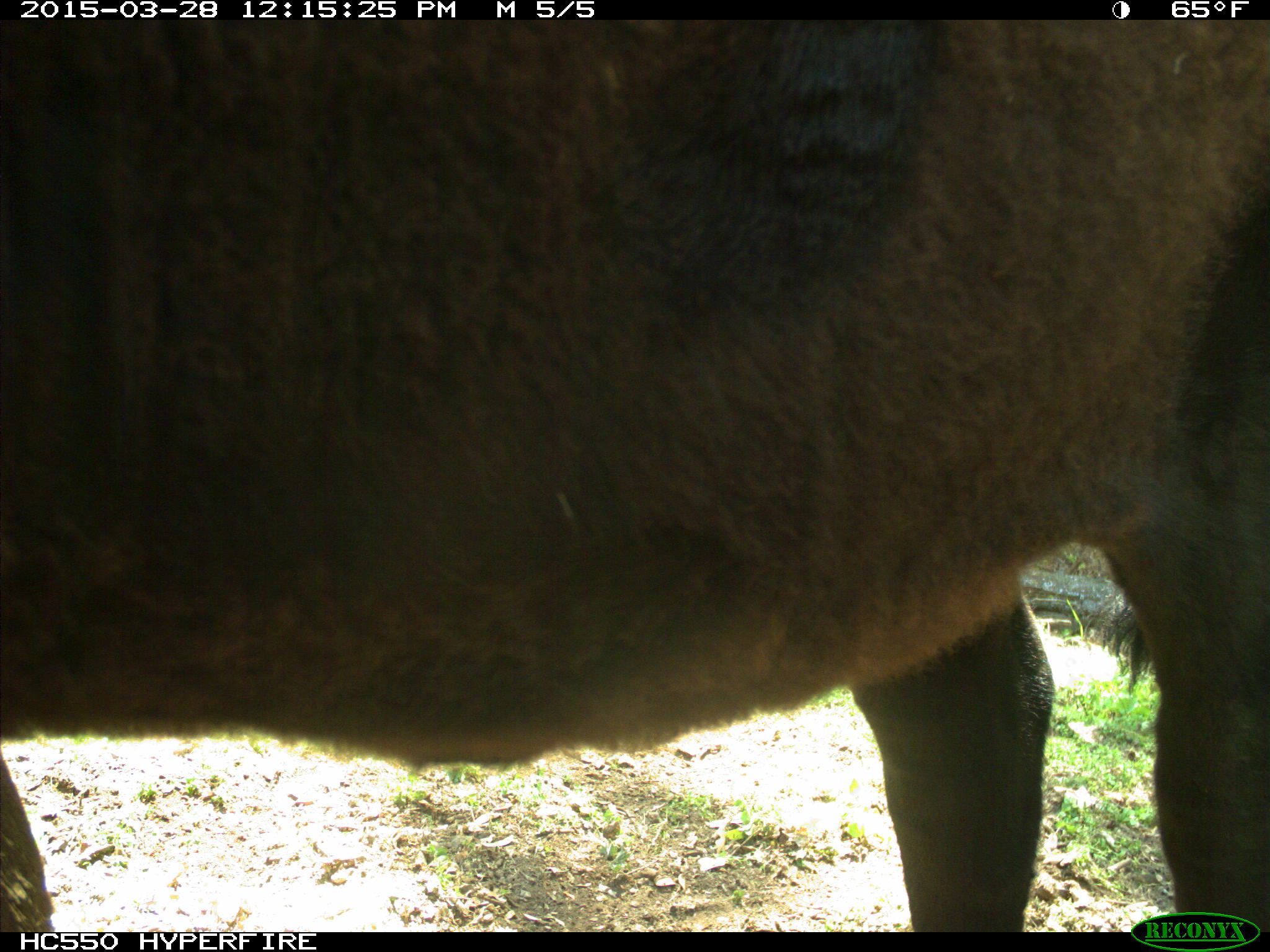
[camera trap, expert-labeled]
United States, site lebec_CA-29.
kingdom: Animalia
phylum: Chordata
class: Mammalia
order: Artiodactyla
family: Bovidae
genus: Bos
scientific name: Bos taurus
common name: domestic cow